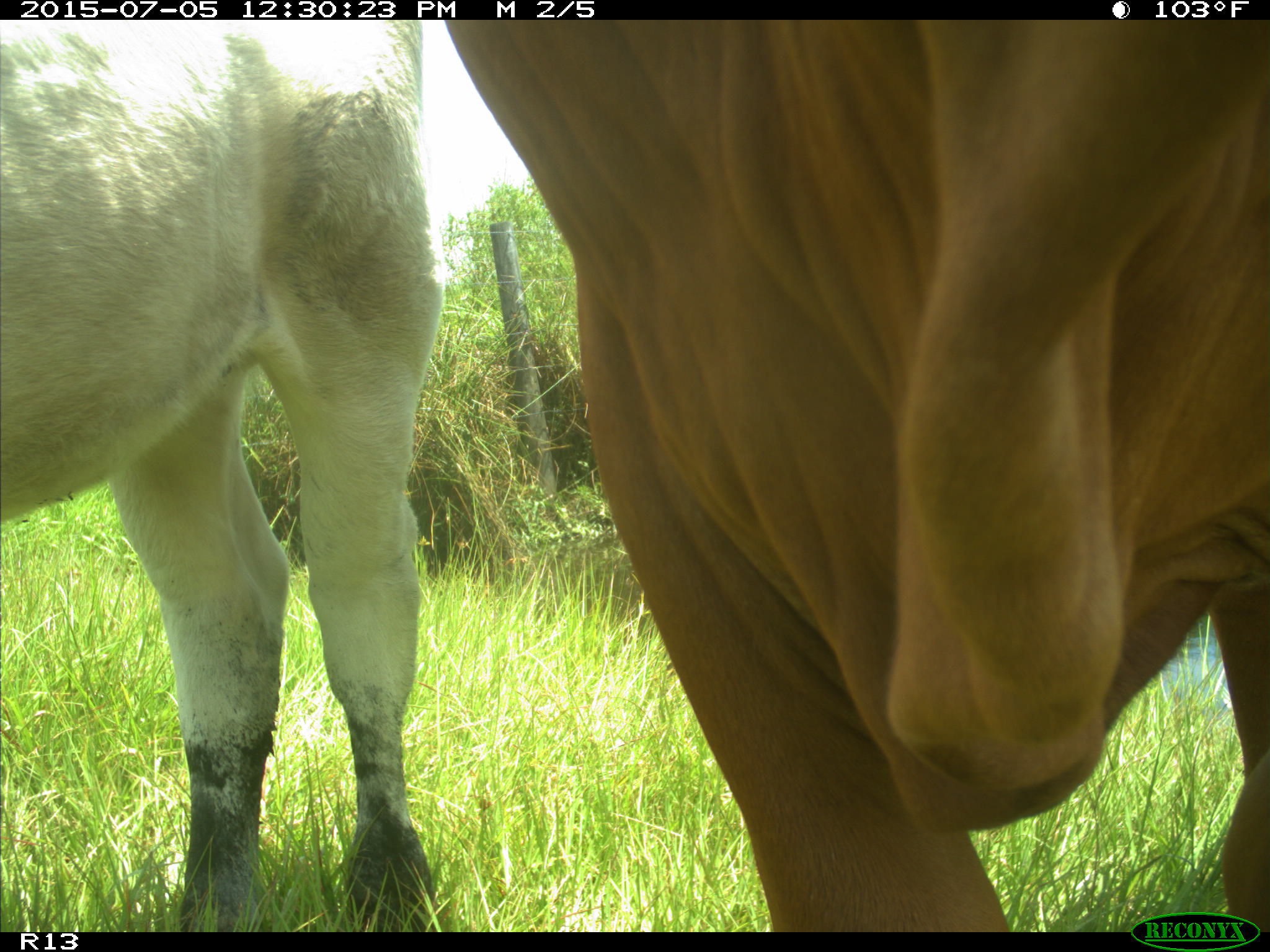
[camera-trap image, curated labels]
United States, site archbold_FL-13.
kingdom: Animalia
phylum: Chordata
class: Mammalia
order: Artiodactyla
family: Bovidae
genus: Bos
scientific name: Bos taurus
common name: domestic cow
Bos taurus (domestic cow).